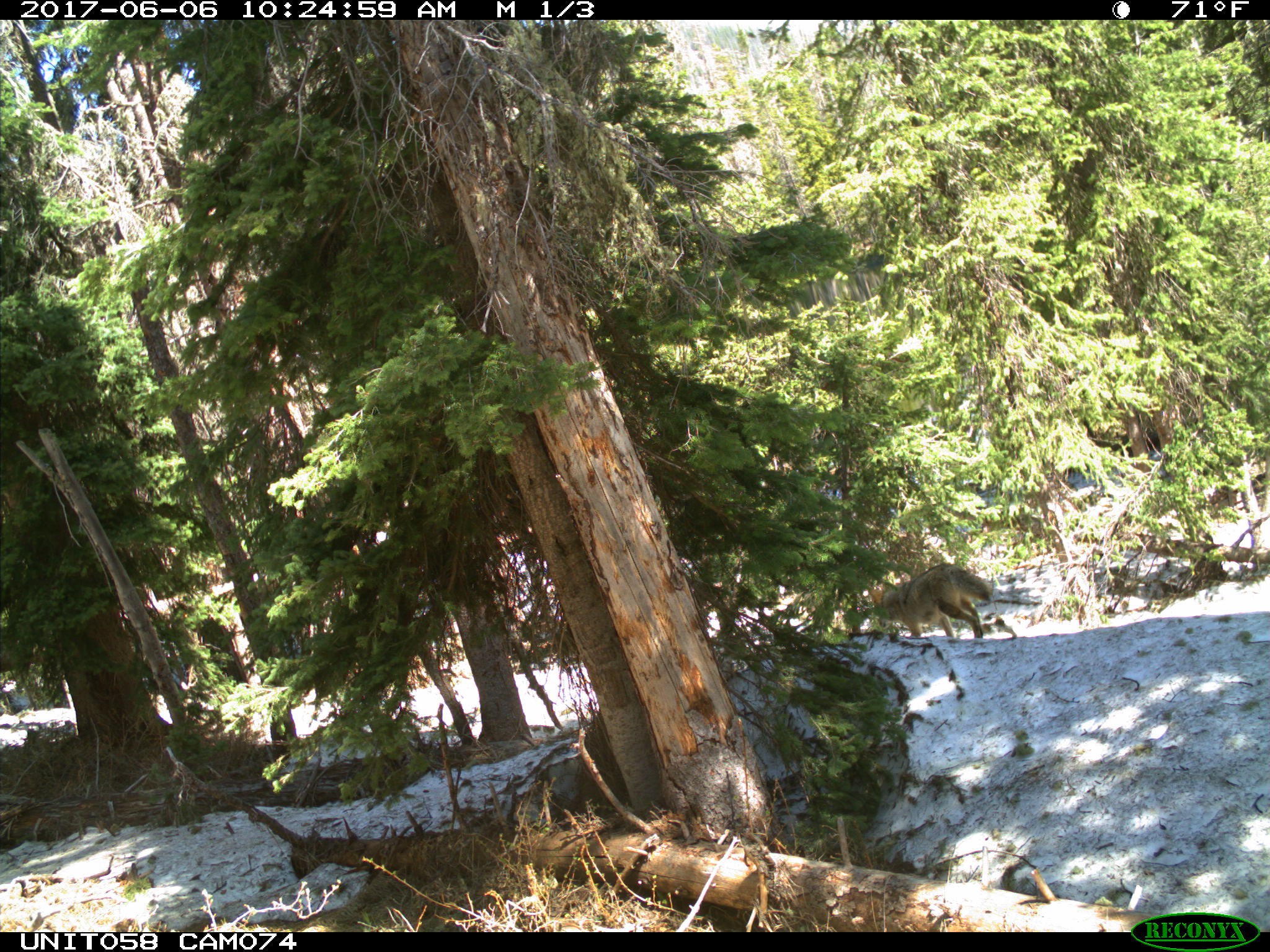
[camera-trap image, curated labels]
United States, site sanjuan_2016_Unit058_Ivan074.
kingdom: Animalia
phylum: Chordata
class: Mammalia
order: Carnivora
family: Canidae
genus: Canis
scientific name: Canis latrans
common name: coyote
Canis latrans (coyote).